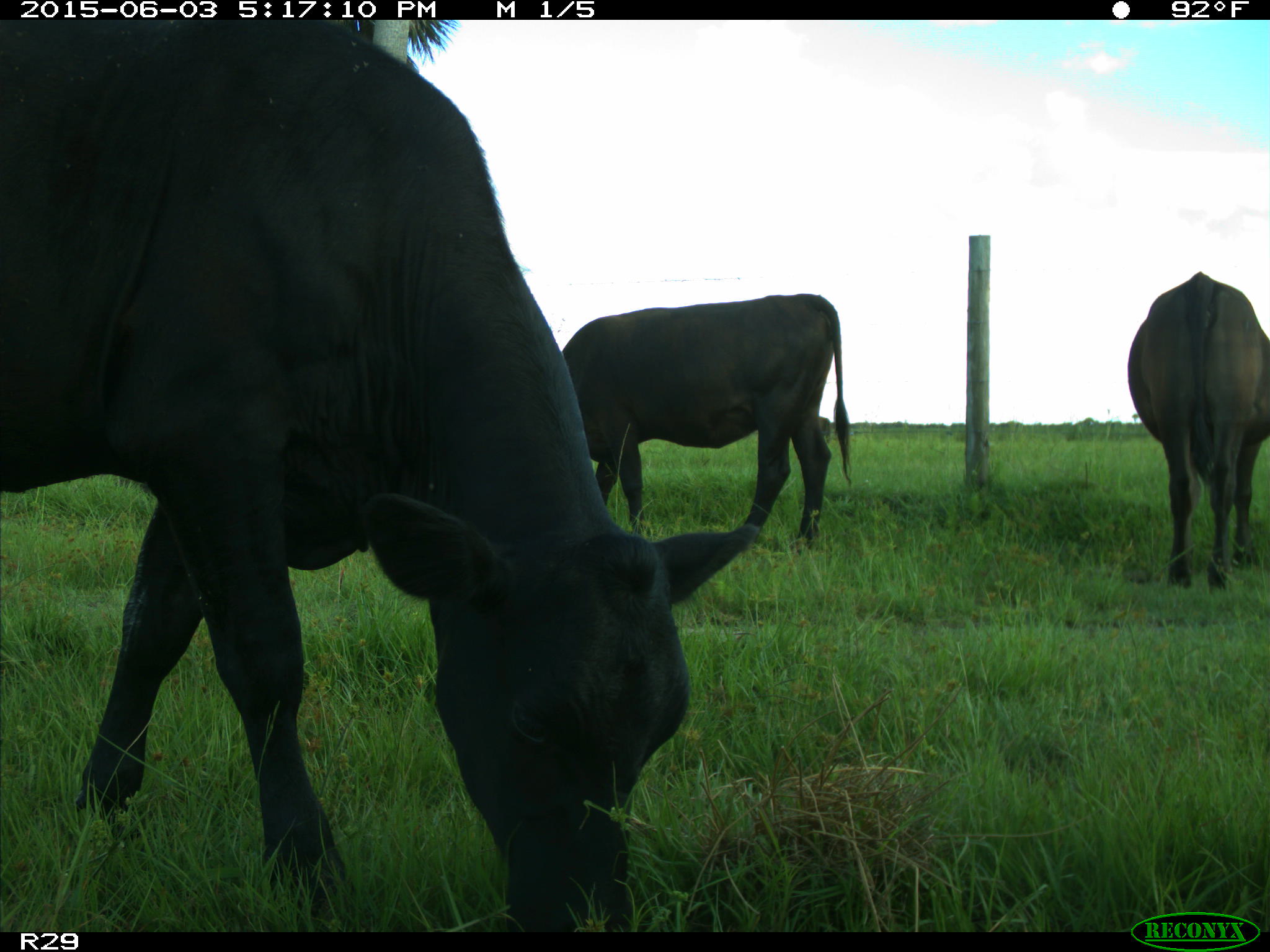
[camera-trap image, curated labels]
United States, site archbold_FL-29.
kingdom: Animalia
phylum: Chordata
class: Mammalia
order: Artiodactyla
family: Bovidae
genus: Bos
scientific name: Bos taurus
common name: domestic cow